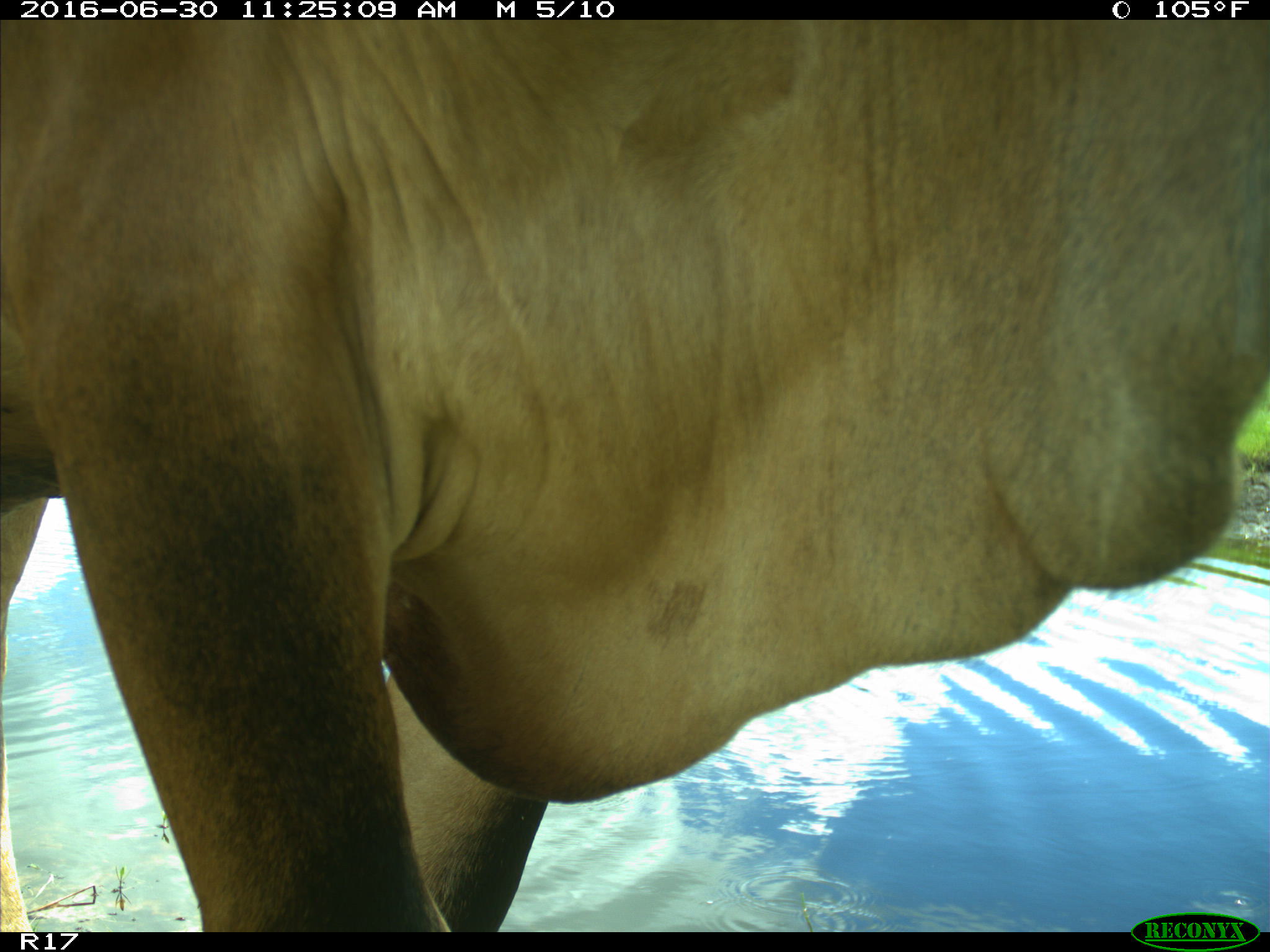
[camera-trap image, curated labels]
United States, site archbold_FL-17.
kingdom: Animalia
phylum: Chordata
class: Mammalia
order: Artiodactyla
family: Bovidae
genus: Bos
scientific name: Bos taurus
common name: domestic cow